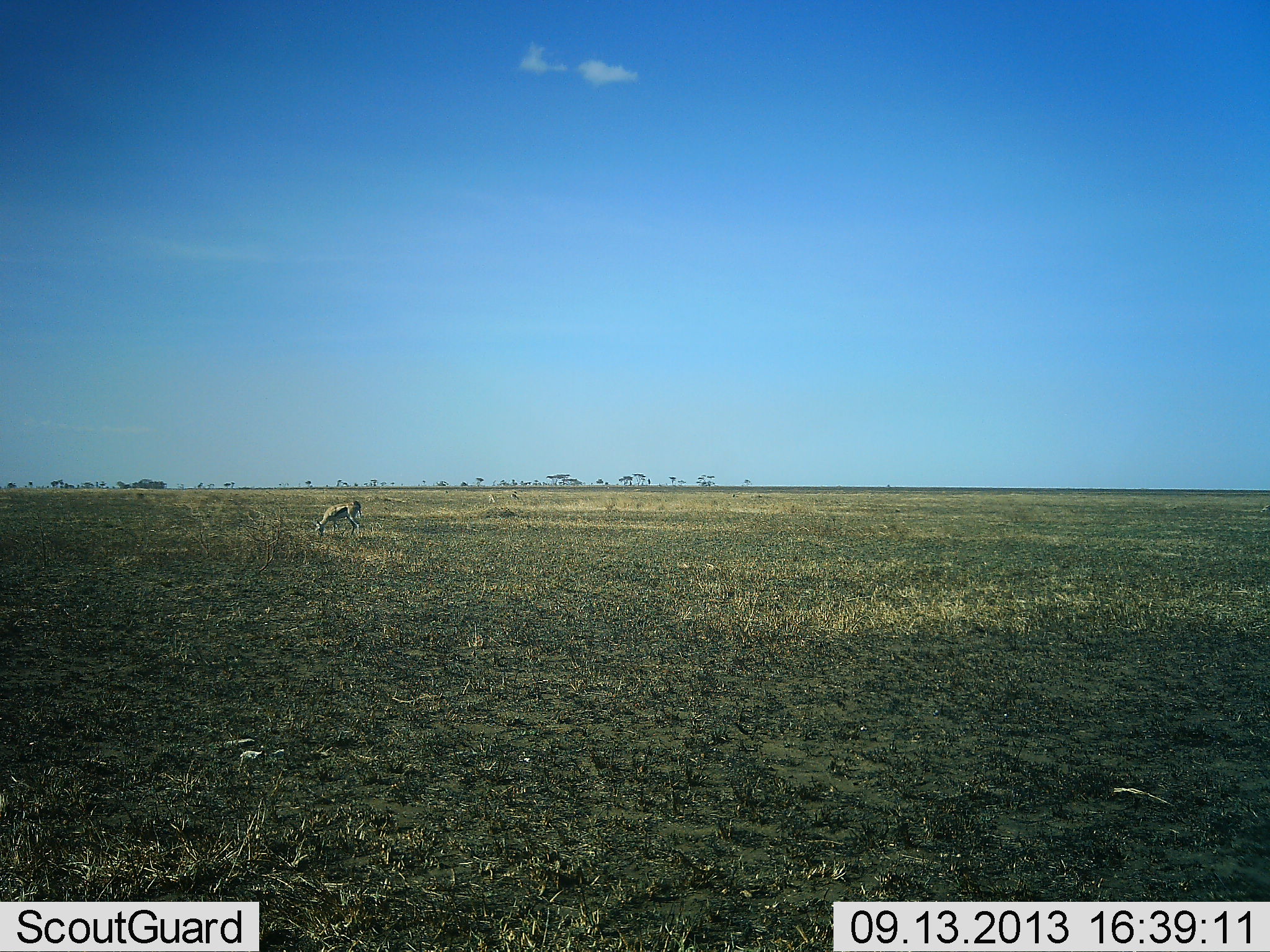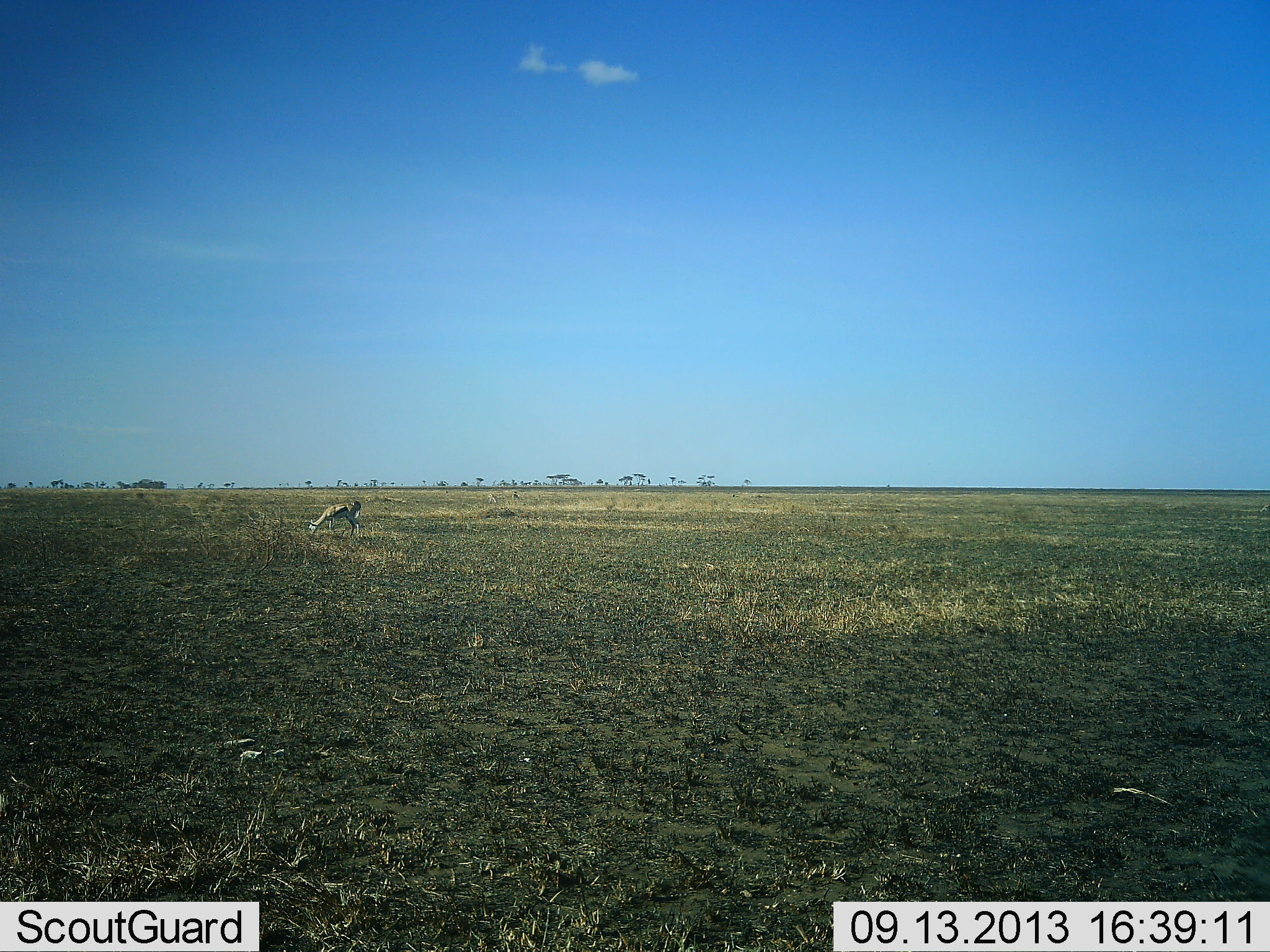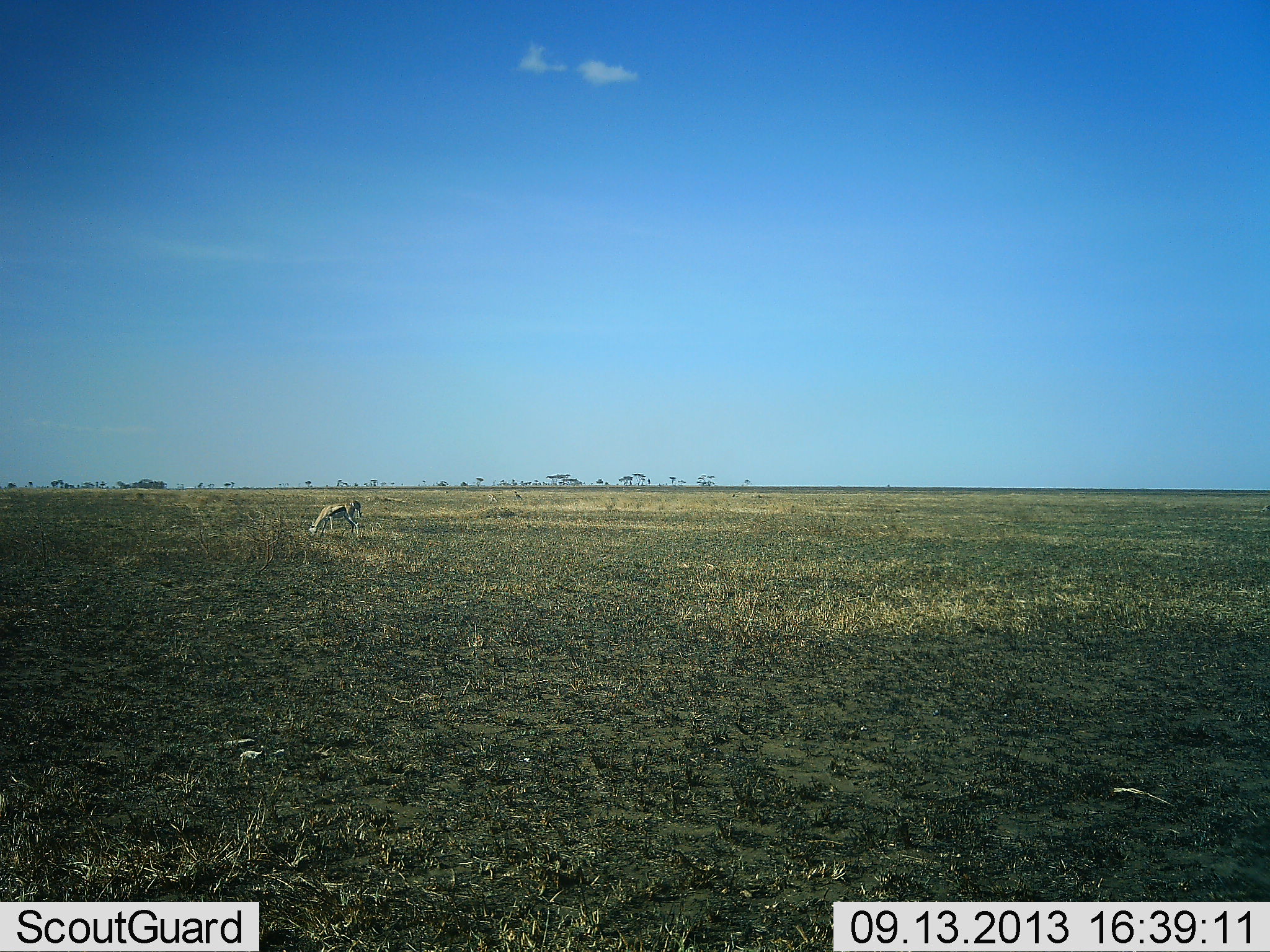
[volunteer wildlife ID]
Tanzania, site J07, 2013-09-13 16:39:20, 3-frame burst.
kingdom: Animalia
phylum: Chordata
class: Mammalia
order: Artiodactyla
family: Bovidae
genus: Eudorcas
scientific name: Eudorcas thomsonii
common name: thomson's gazelle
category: gazellethomsons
Gazellethomsons (thomson's gazelle) (Eudorcas thomsonii), count 1. Behavior (volunteer vote fractions): standing 22%, resting 0%, moving 0%, interacting 0%. Young present (vote fraction): 0%. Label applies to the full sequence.